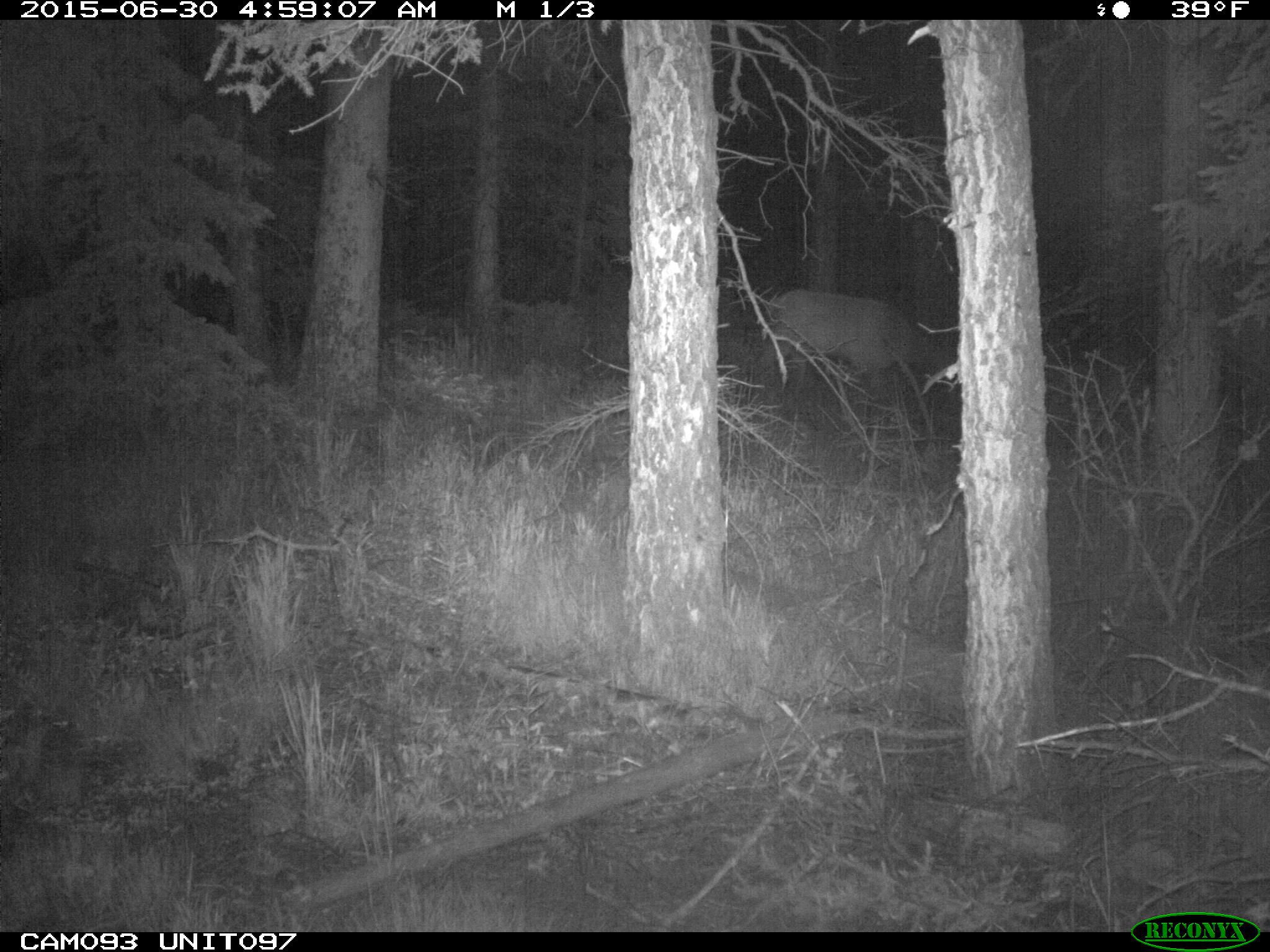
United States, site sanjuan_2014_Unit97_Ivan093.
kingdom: Animalia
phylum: Chordata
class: Mammalia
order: Artiodactyla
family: Cervidae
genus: Cervus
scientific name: Cervus elaphus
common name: red deer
Cervus elaphus (red deer).